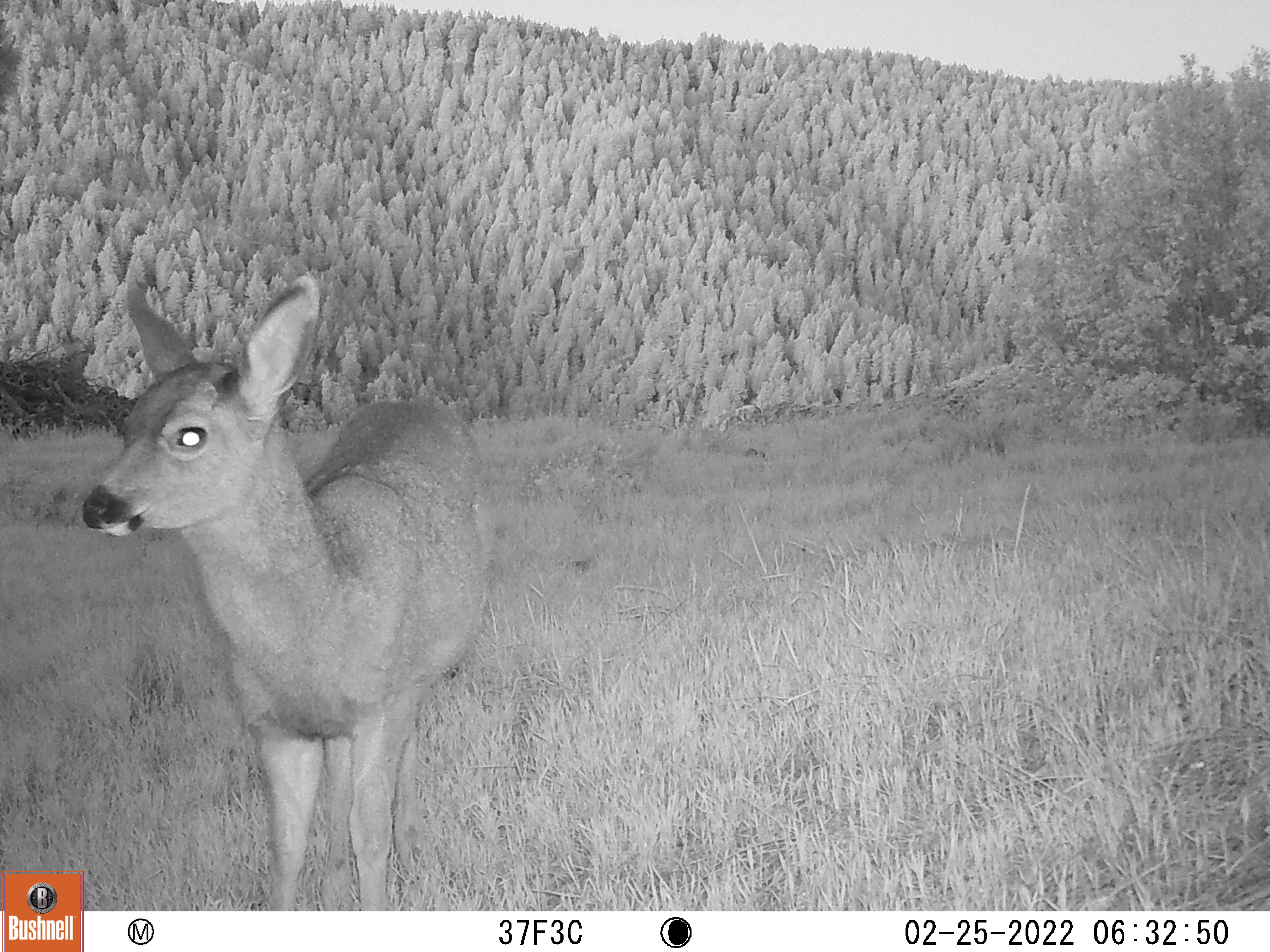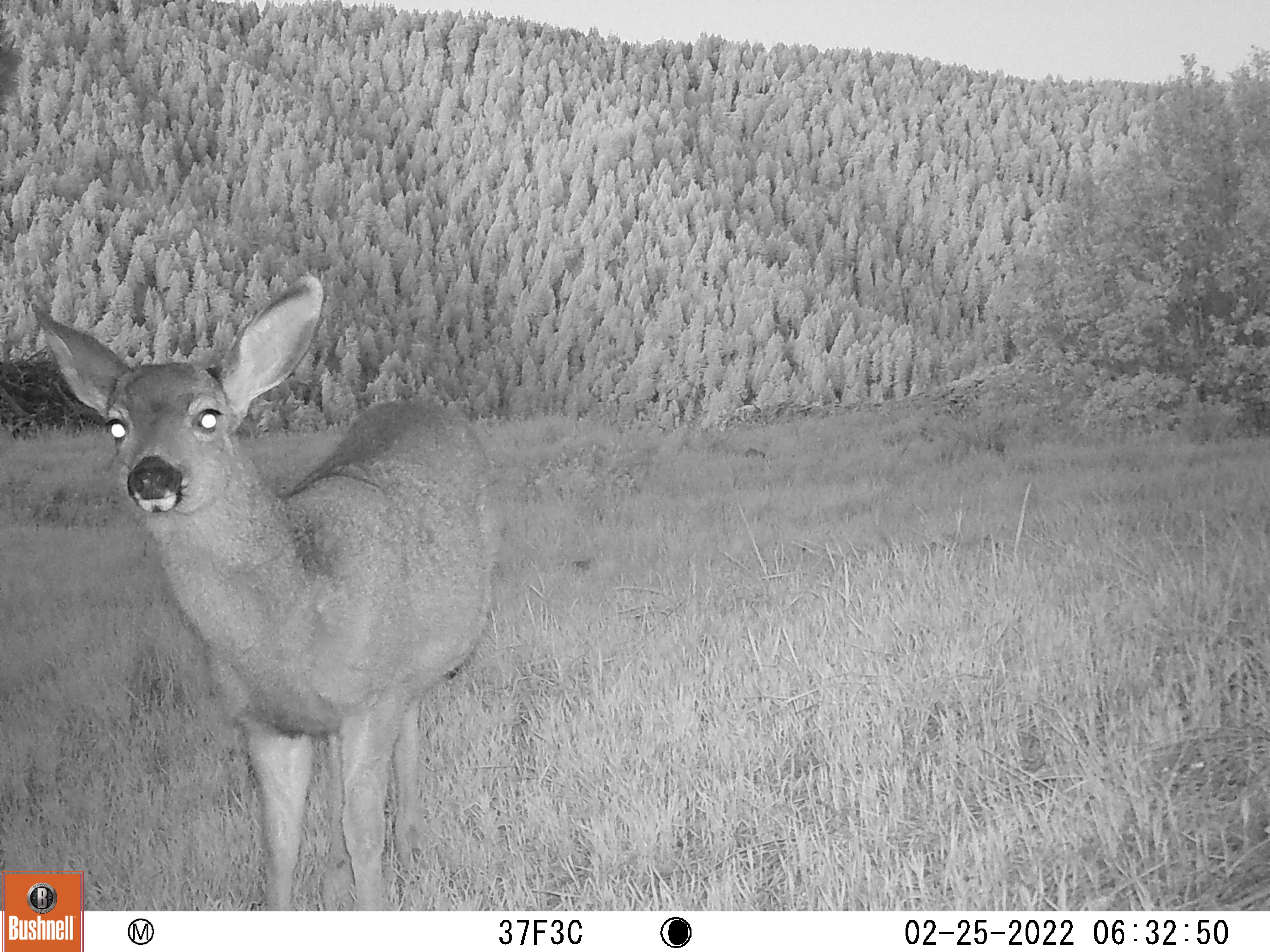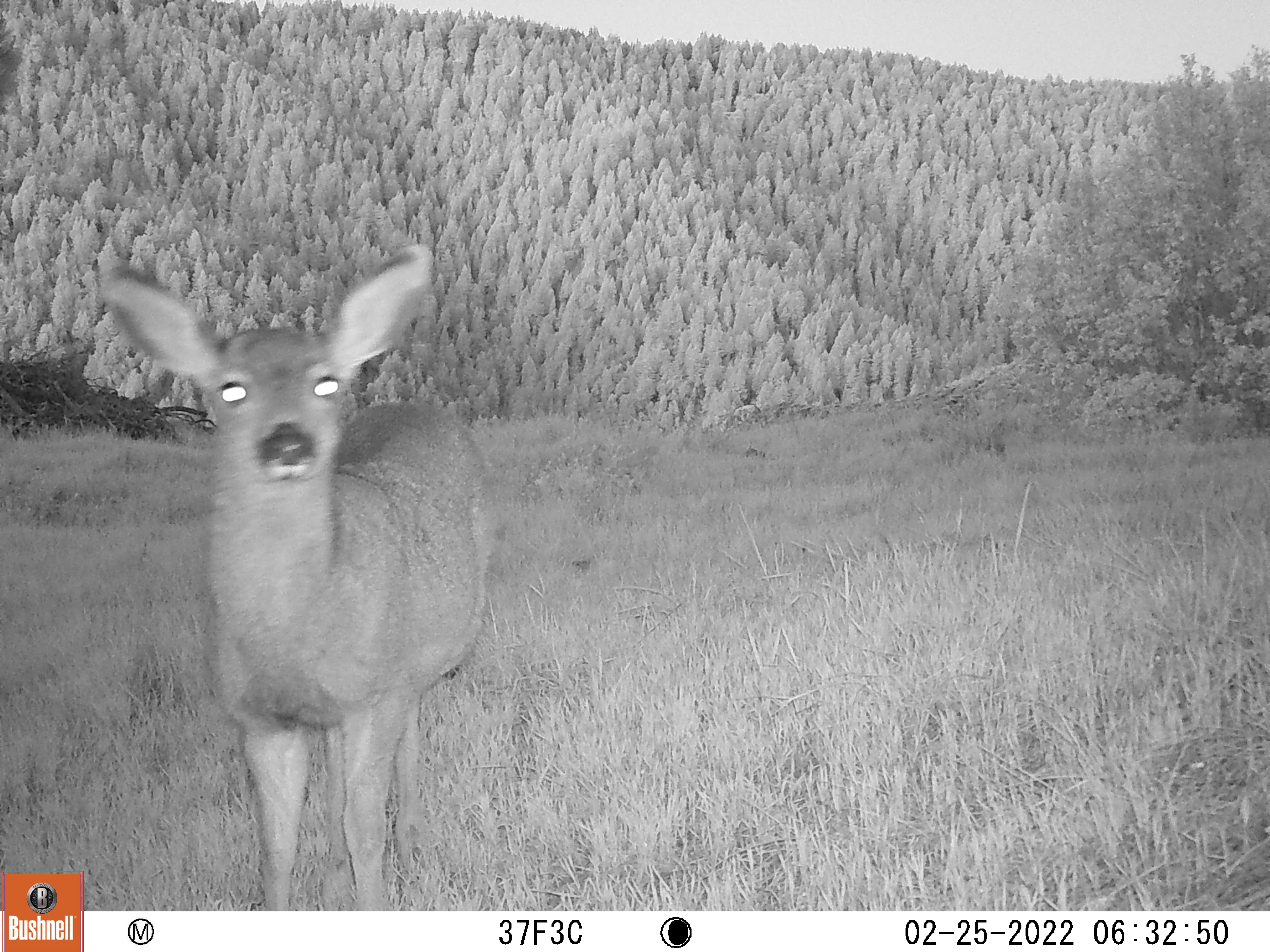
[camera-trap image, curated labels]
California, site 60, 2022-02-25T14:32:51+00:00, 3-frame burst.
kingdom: Animalia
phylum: Chordata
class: Mammalia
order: Artiodactyla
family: Cervidae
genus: Odocoileus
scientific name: Odocoileus hemionus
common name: mule deer